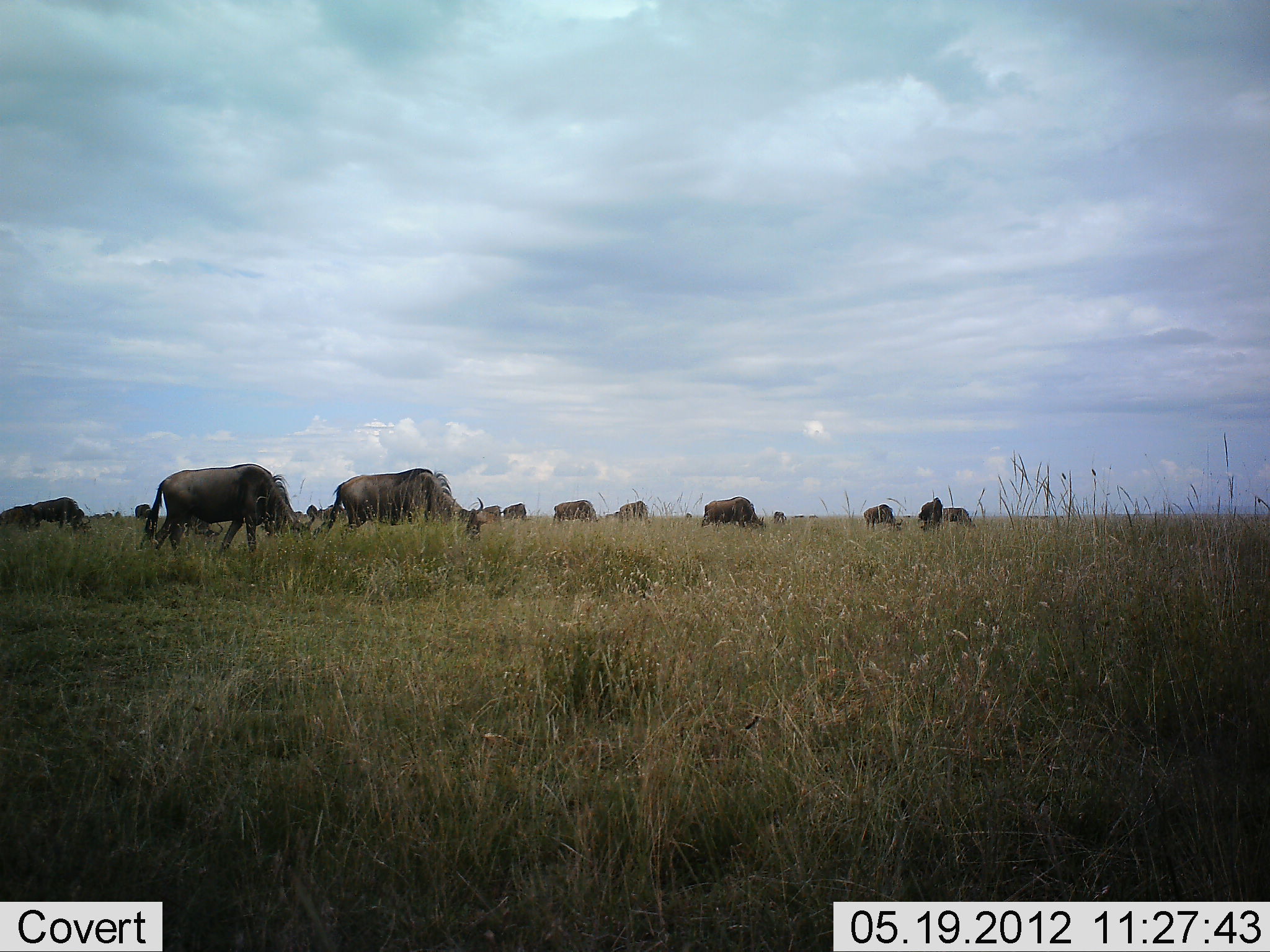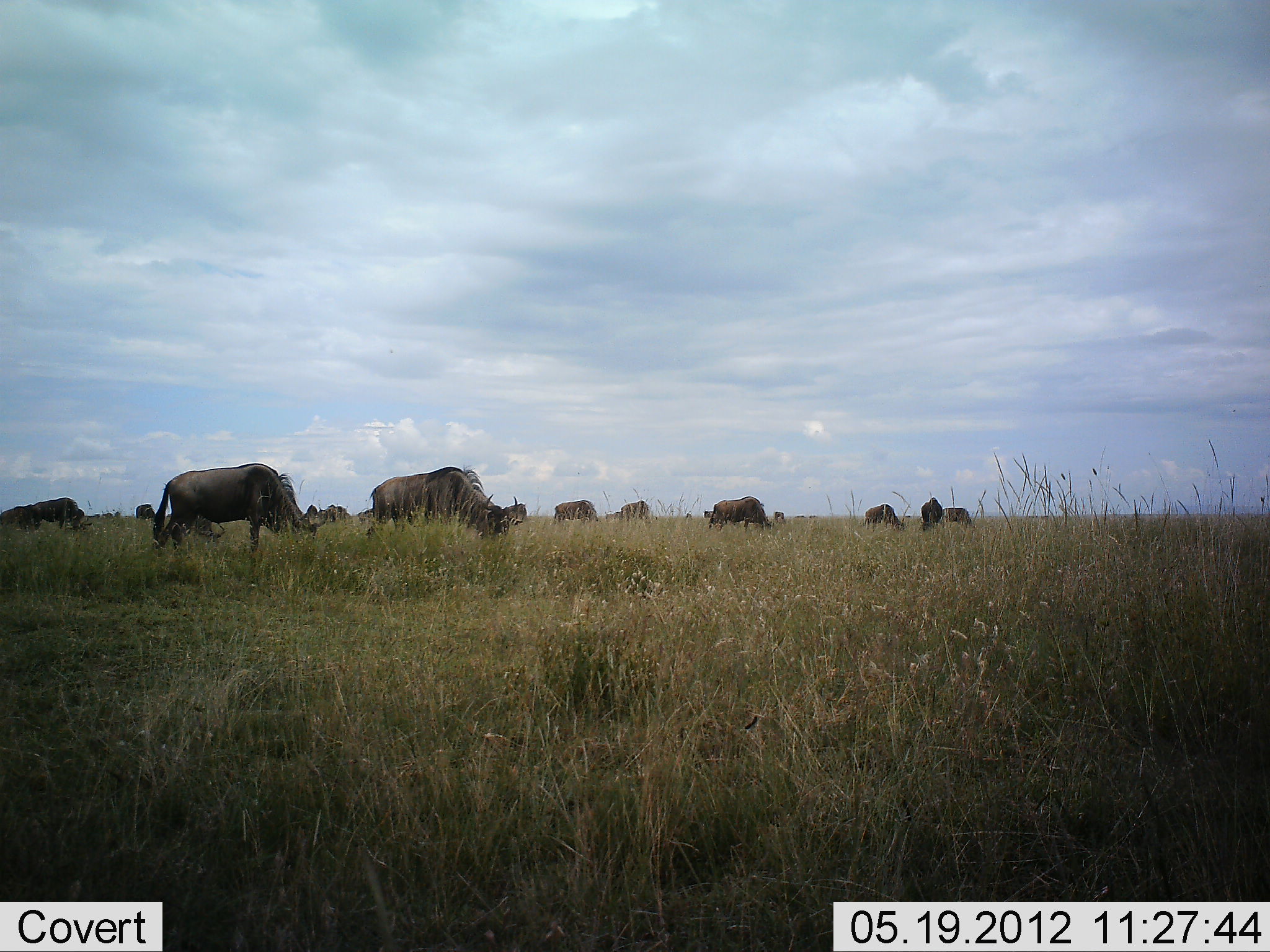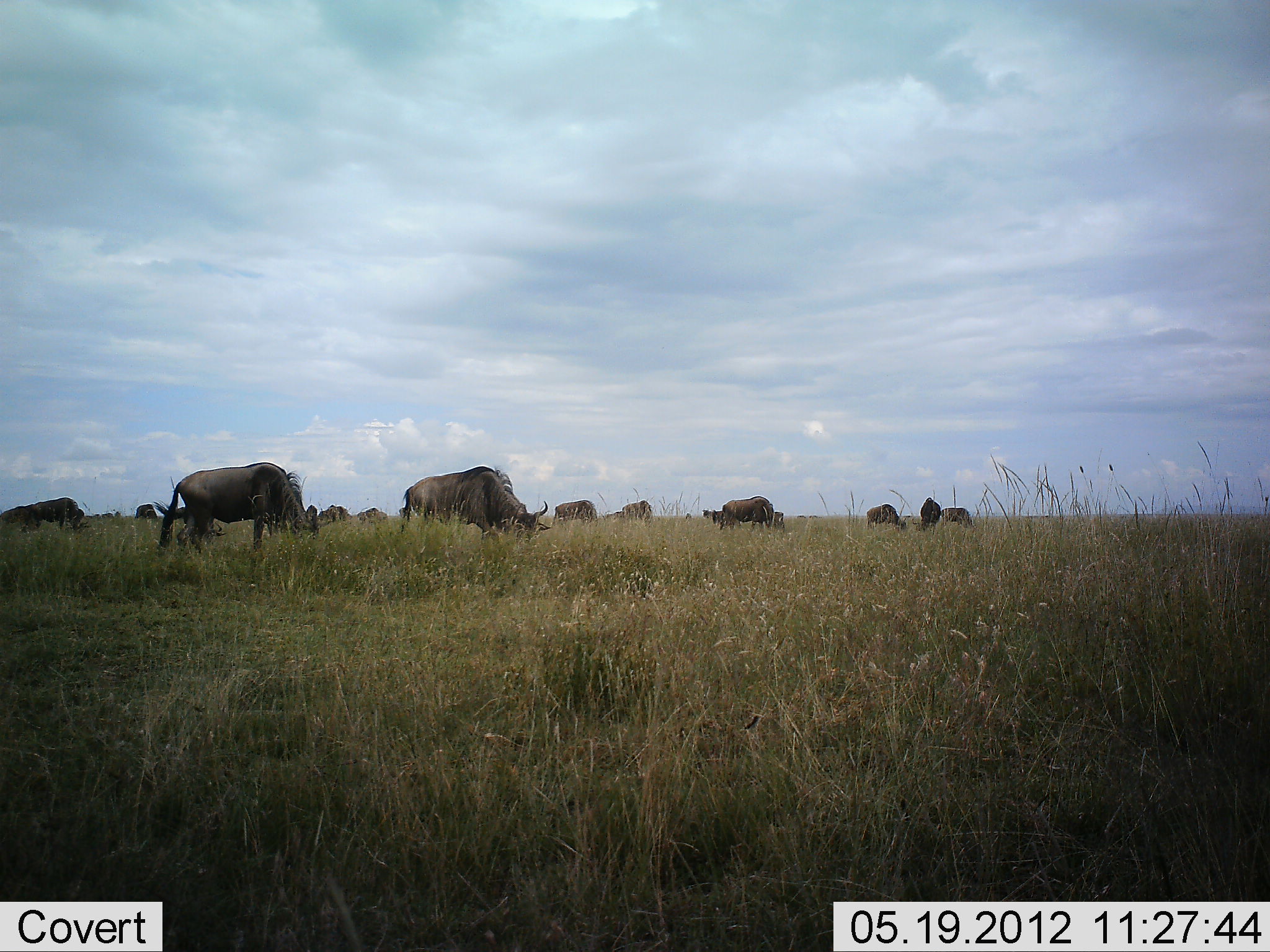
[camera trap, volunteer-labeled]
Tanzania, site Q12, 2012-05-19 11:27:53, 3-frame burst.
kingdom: Animalia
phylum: Chordata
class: Mammalia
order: Artiodactyla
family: Bovidae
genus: Connochaetes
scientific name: Connochaetes taurinus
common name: blue wildebeest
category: wildebeest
Wildebeest (blue wildebeest) (Connochaetes taurinus), count 11-50. Behavior (volunteer vote fractions): standing 50%, resting 0%, moving 60%, interacting 0%. Young present (vote fraction): 0%. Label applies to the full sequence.